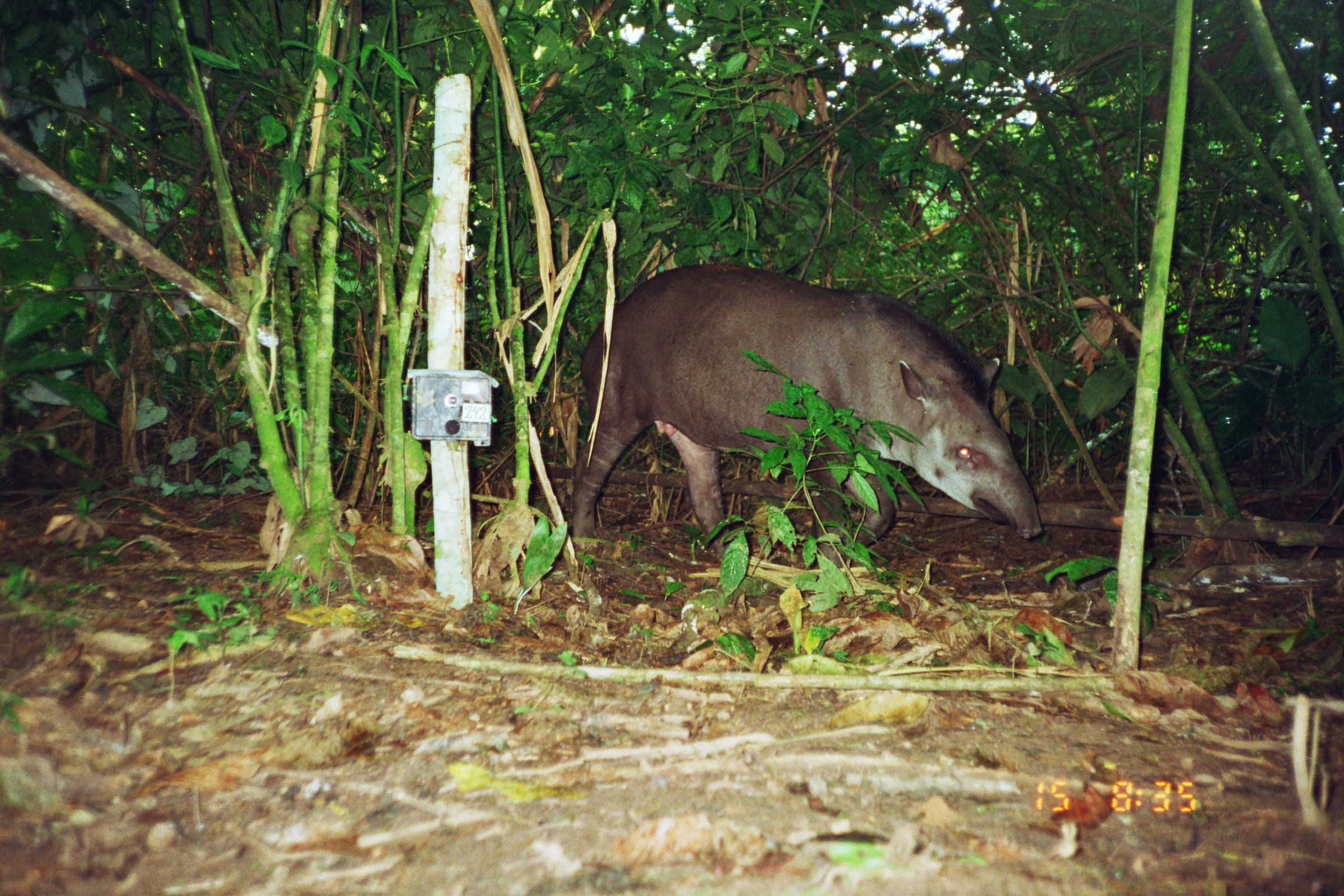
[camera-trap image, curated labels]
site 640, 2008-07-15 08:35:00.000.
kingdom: Animalia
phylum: Chordata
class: Mammalia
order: Perissodactyla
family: Tapiridae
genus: Tapirus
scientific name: Tapirus terrestris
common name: south american tapir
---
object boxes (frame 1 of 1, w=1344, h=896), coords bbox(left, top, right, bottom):
tapirus terrestris: bbox(567, 262, 1043, 569)